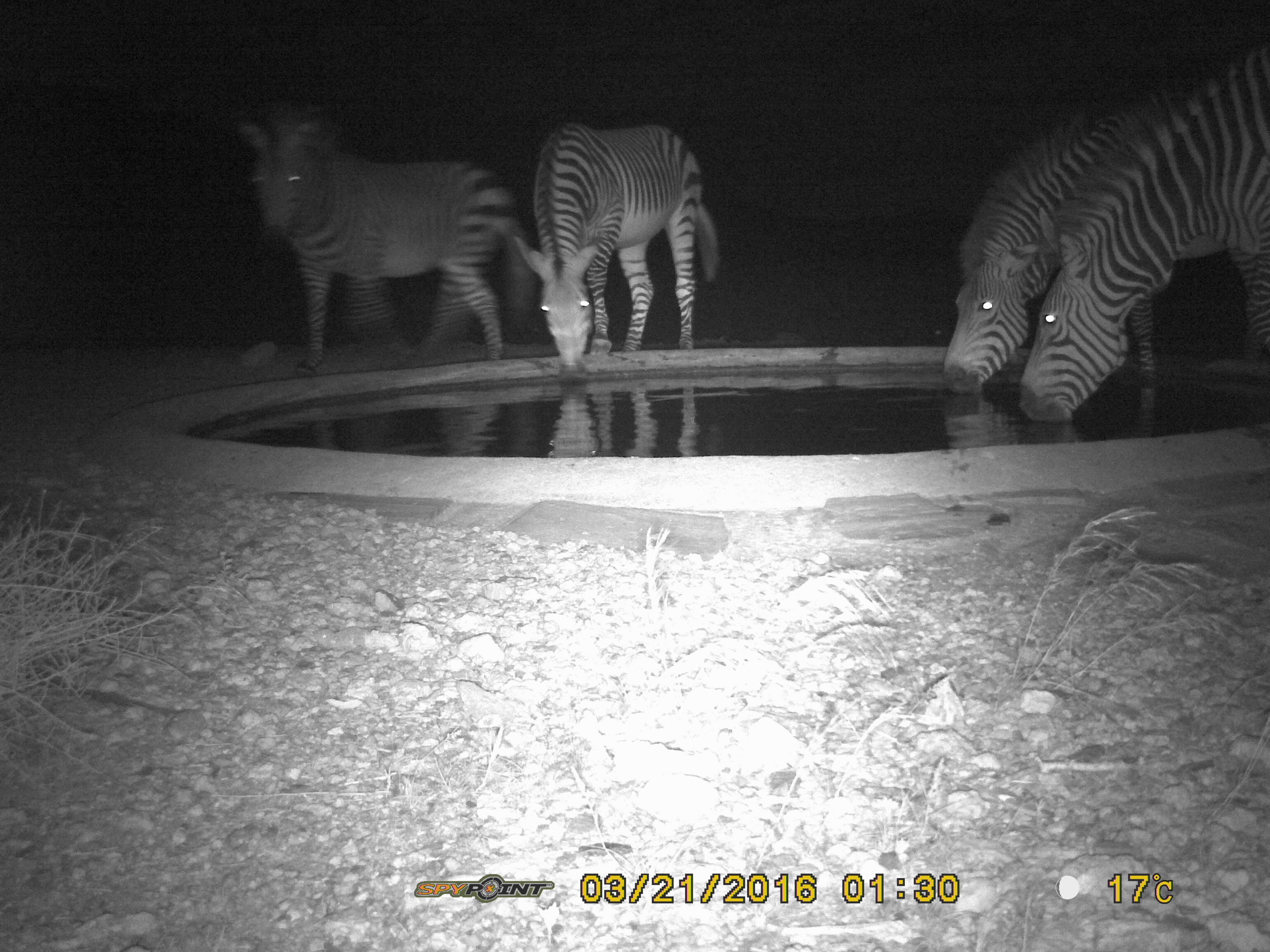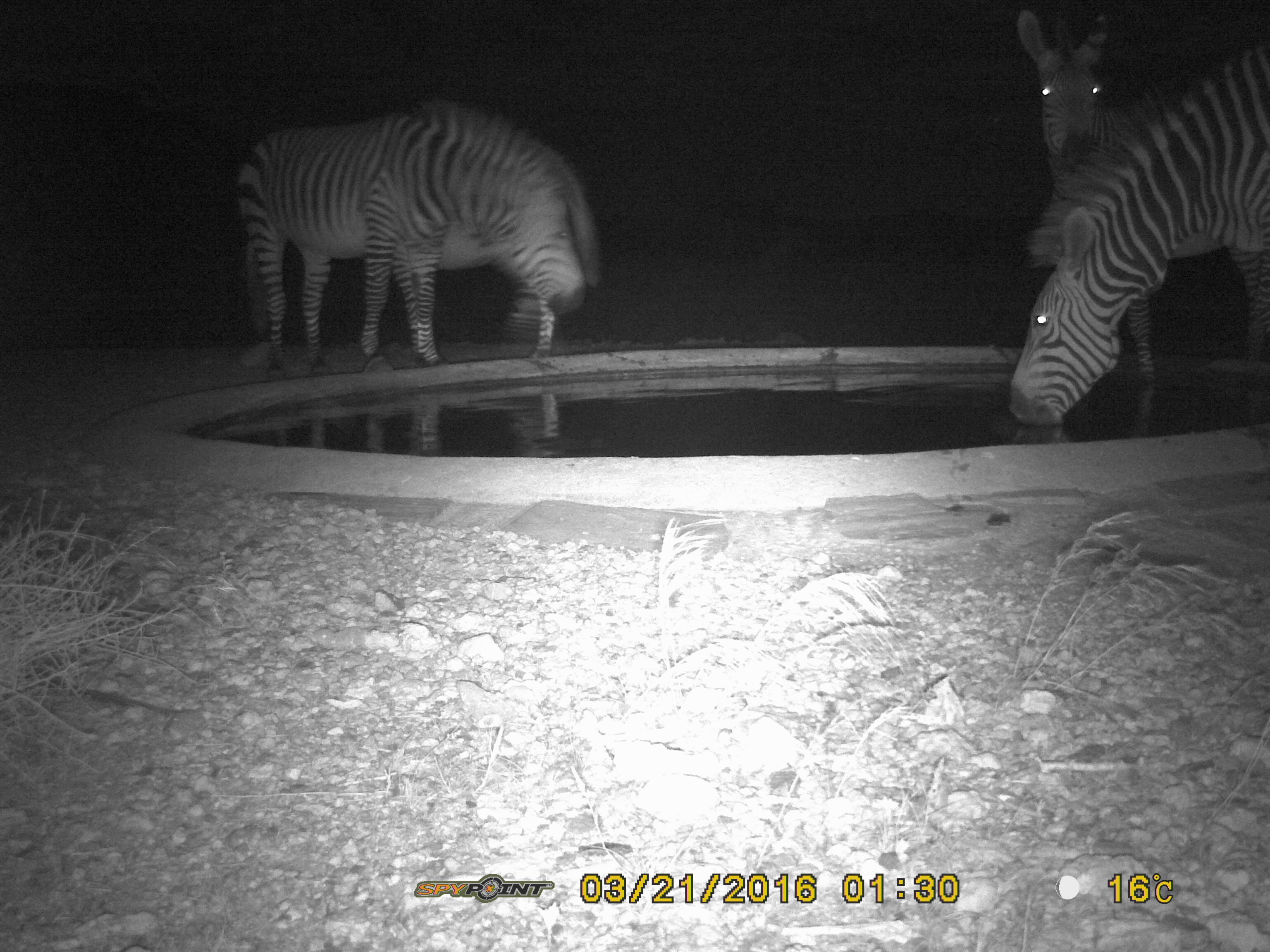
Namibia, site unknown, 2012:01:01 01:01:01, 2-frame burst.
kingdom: Animalia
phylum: Chordata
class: Mammalia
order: Perissodactyla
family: Equidae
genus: Equus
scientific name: Equus zebra hartmannae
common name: hartmann's mountain zebra